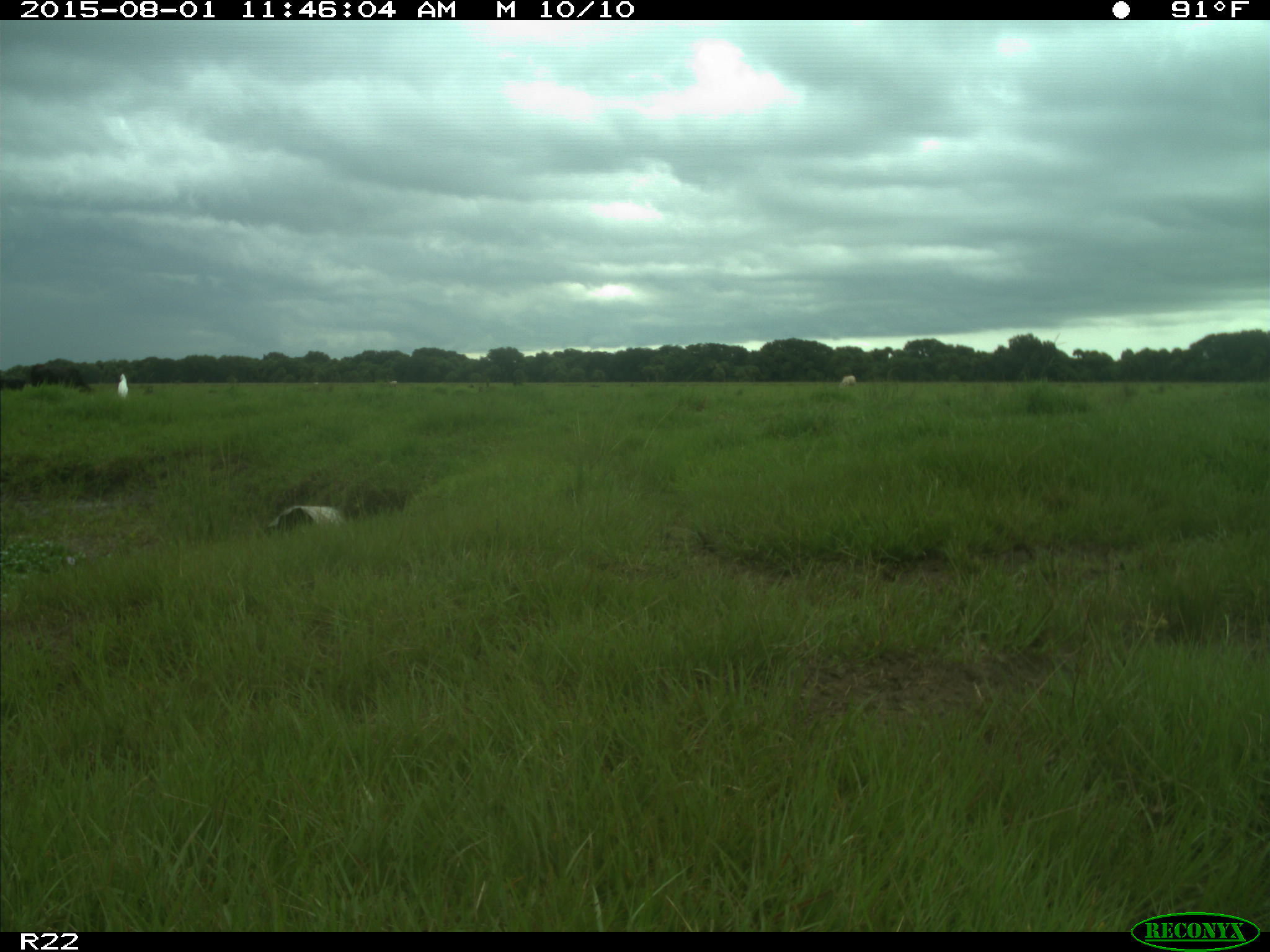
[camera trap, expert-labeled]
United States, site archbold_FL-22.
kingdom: Animalia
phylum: Chordata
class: Mammalia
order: Artiodactyla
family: Bovidae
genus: Bos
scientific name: Bos taurus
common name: domestic cow